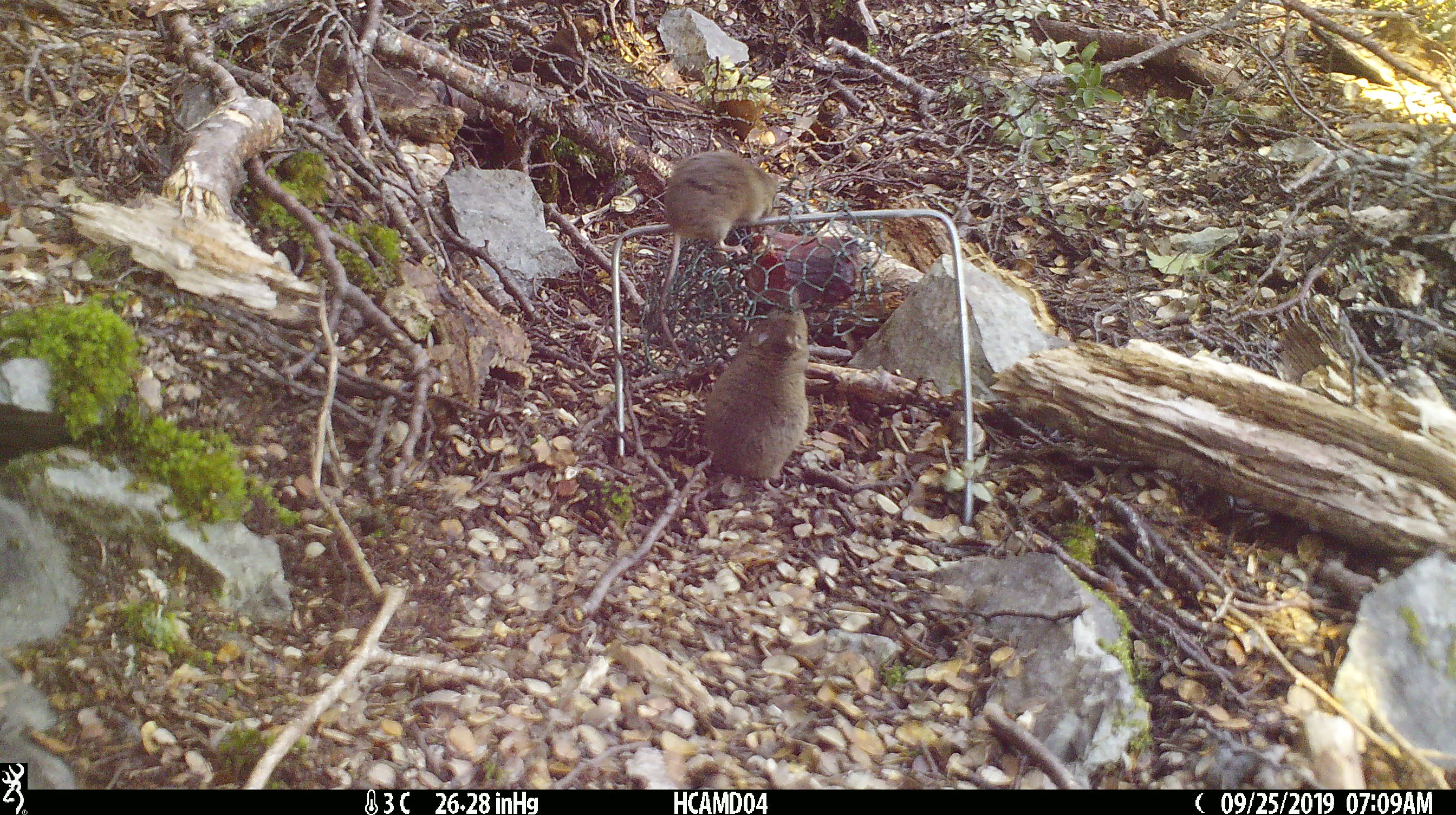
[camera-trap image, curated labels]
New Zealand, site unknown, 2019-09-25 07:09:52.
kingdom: Animalia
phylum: Chordata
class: Mammalia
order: Rodentia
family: Muridae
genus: Mus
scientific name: Mus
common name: mouse